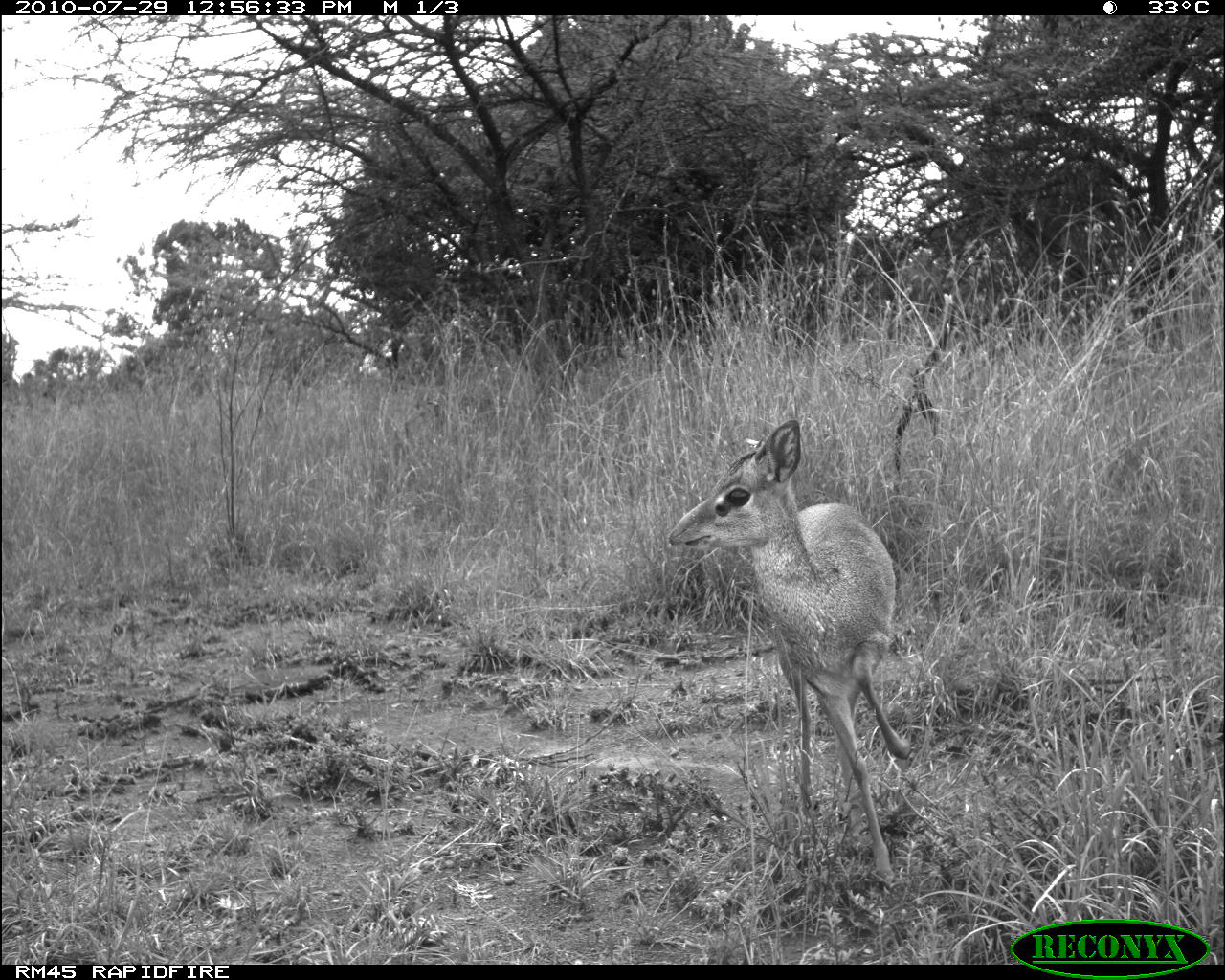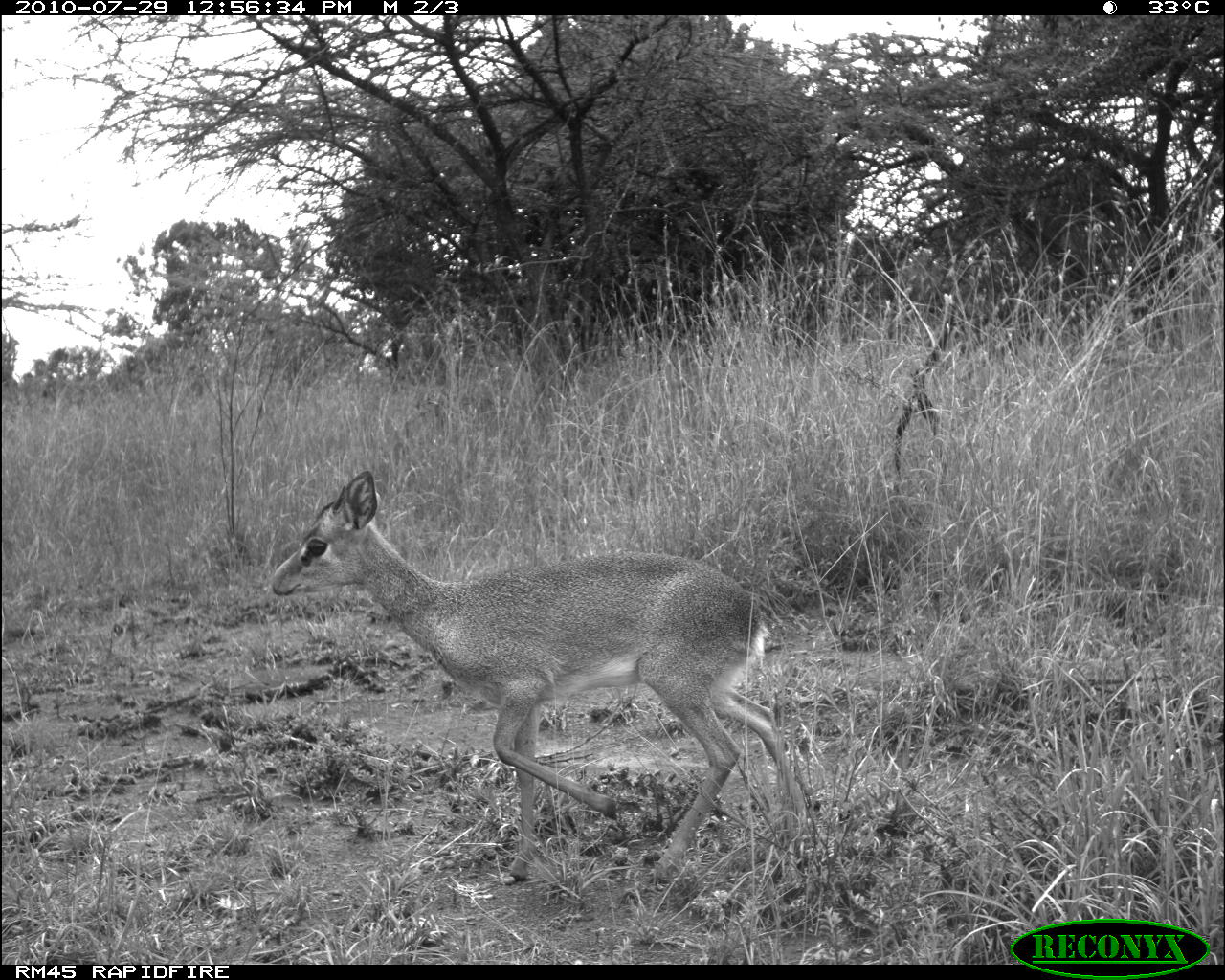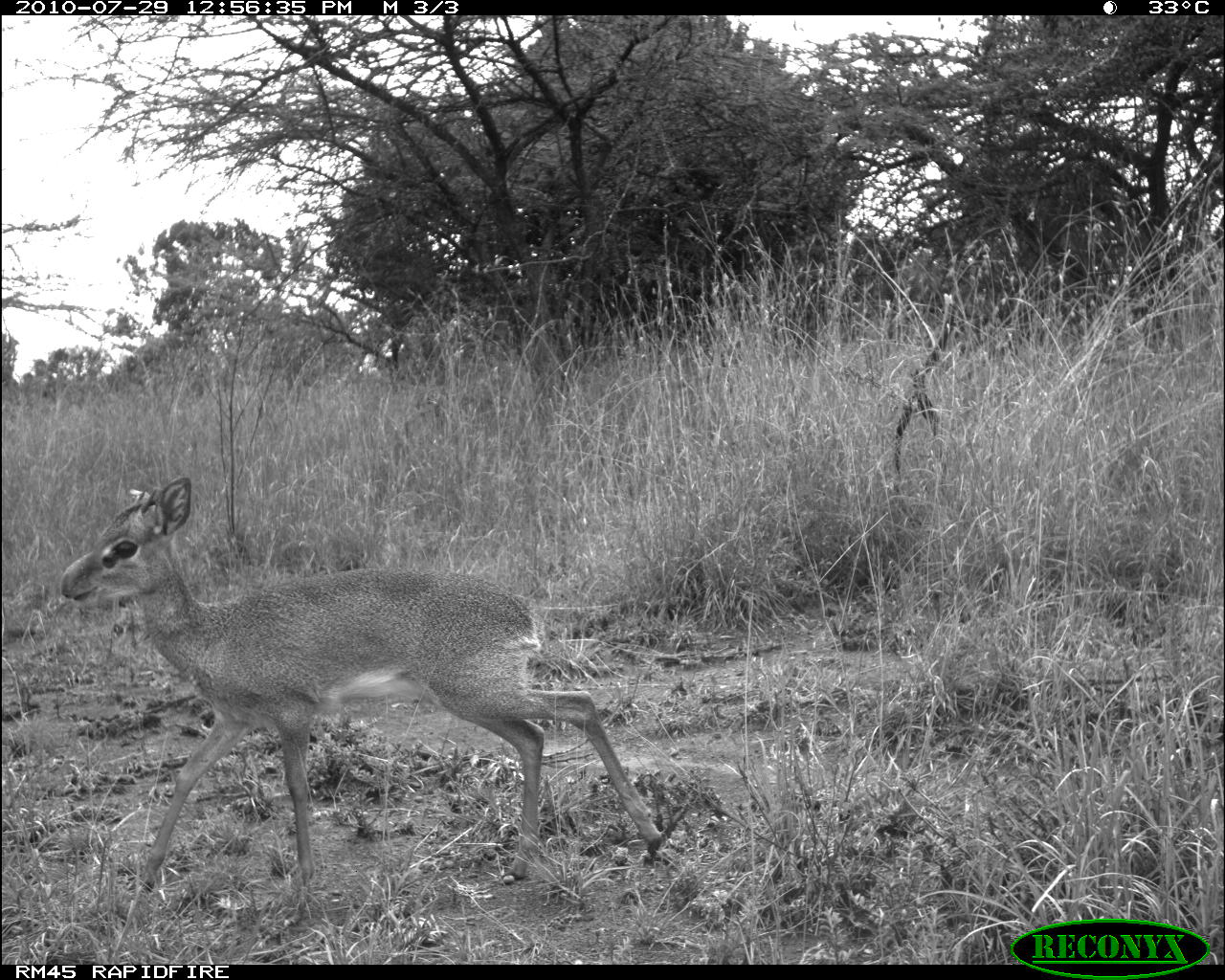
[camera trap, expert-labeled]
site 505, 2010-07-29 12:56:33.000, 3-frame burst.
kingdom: Animalia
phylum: Chordata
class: Mammalia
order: Artiodactyla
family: Bovidae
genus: Madoqua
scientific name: Madoqua guentheri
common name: günther's dik-dik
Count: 1.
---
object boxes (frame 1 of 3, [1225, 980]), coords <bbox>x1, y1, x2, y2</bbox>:
madoqua guentheri: <bbox>665, 419, 914, 896</bbox>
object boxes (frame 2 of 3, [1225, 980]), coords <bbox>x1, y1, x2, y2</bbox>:
madoqua guentheri: <bbox>269, 471, 812, 891</bbox>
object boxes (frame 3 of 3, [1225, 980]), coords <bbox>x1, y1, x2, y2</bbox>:
madoqua guentheri: <bbox>59, 475, 664, 892</bbox>